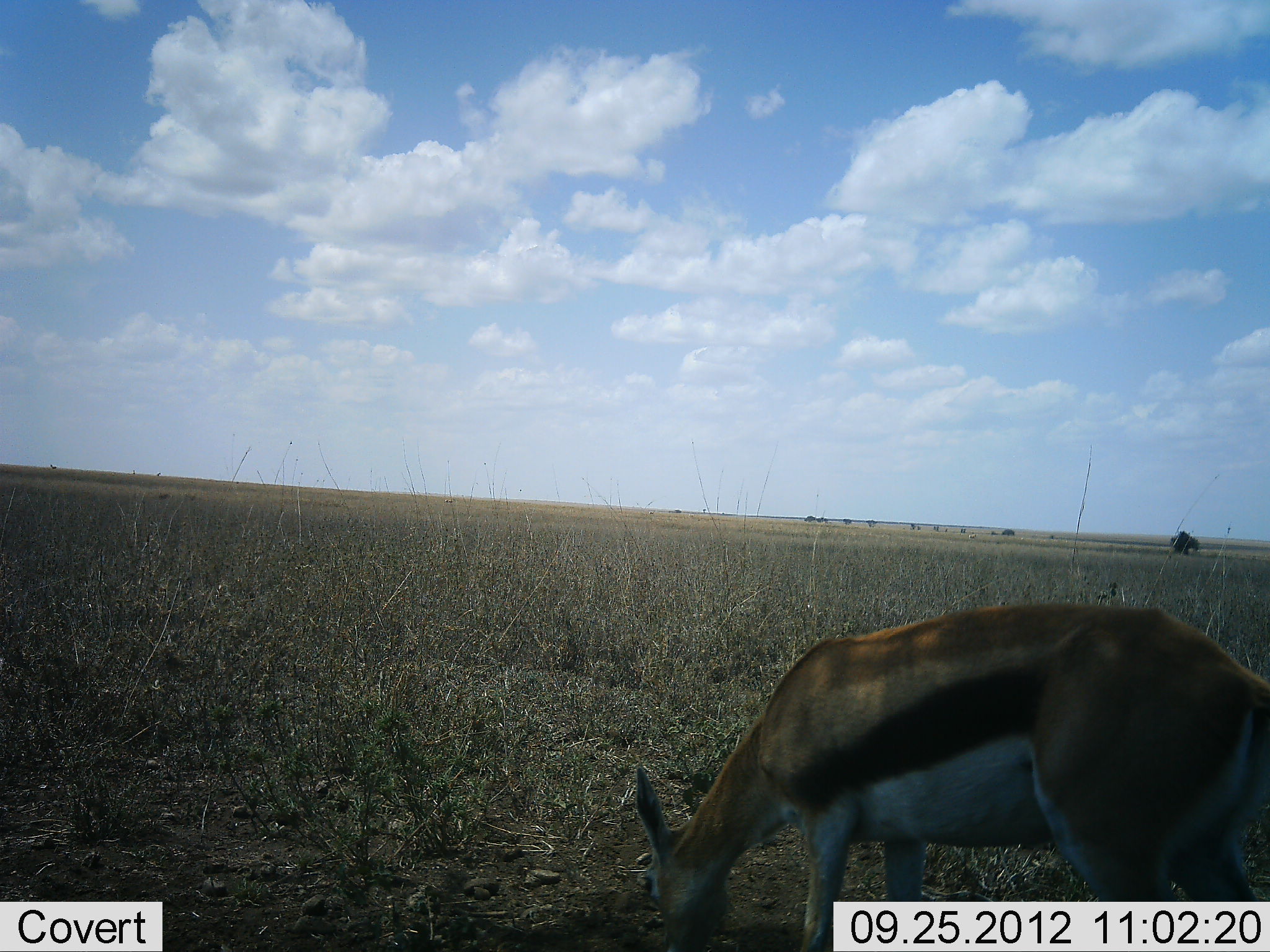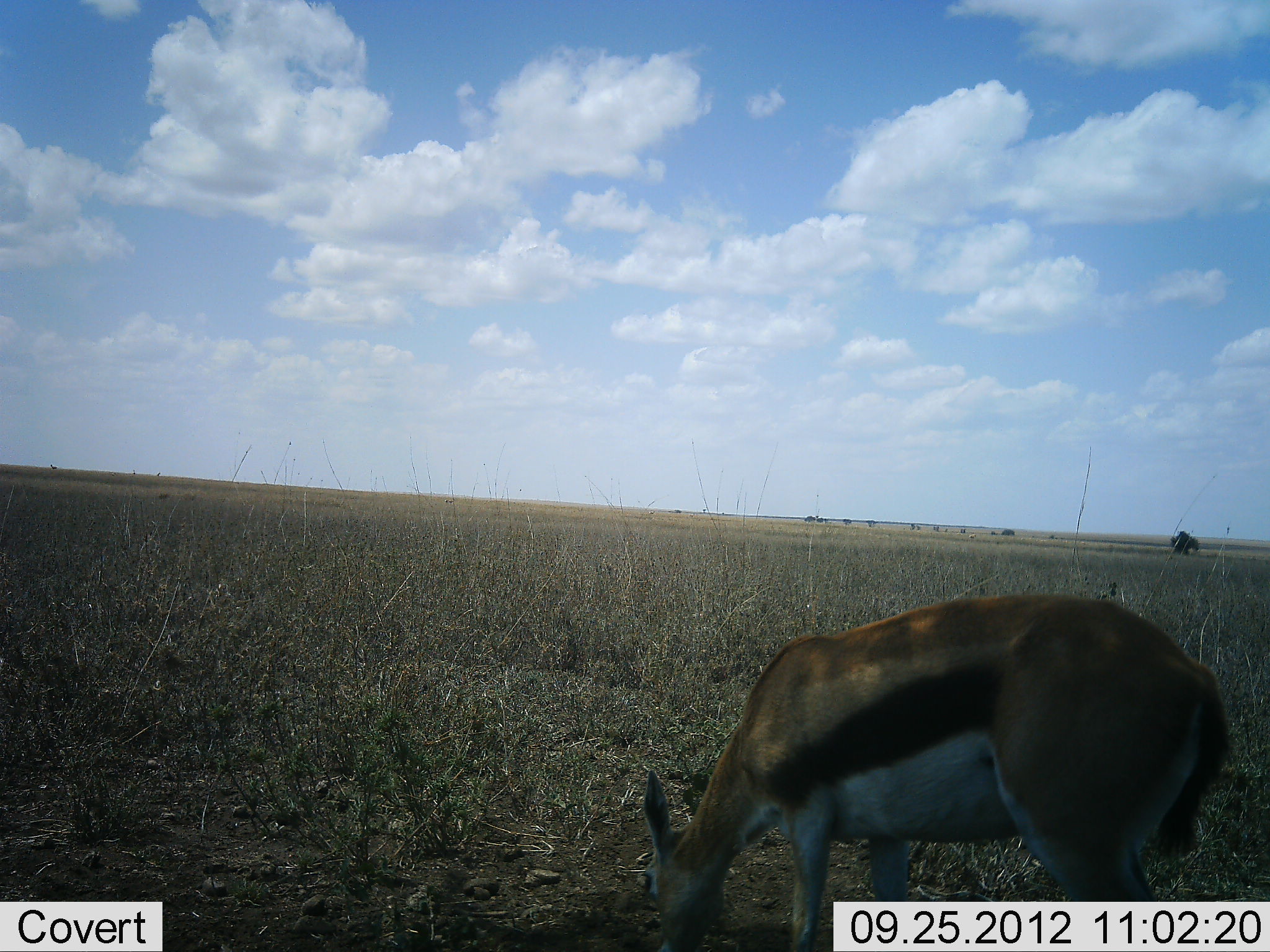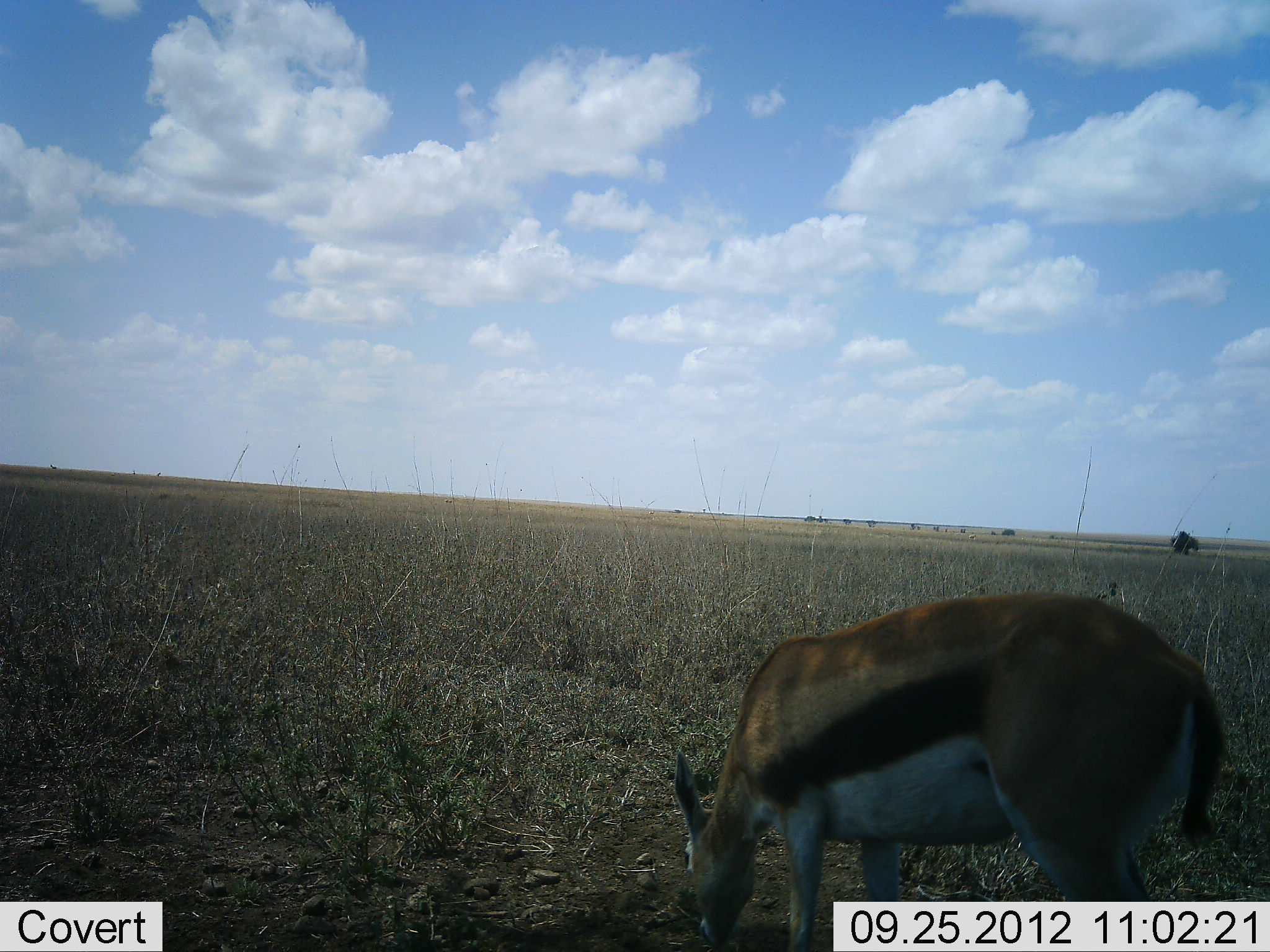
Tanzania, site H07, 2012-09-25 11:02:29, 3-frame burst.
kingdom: Animalia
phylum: Chordata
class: Mammalia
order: Artiodactyla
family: Bovidae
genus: Eudorcas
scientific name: Eudorcas thomsonii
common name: thomson's gazelle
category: gazellethomsons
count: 1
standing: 20%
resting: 0%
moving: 0%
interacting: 0%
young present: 10%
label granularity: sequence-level